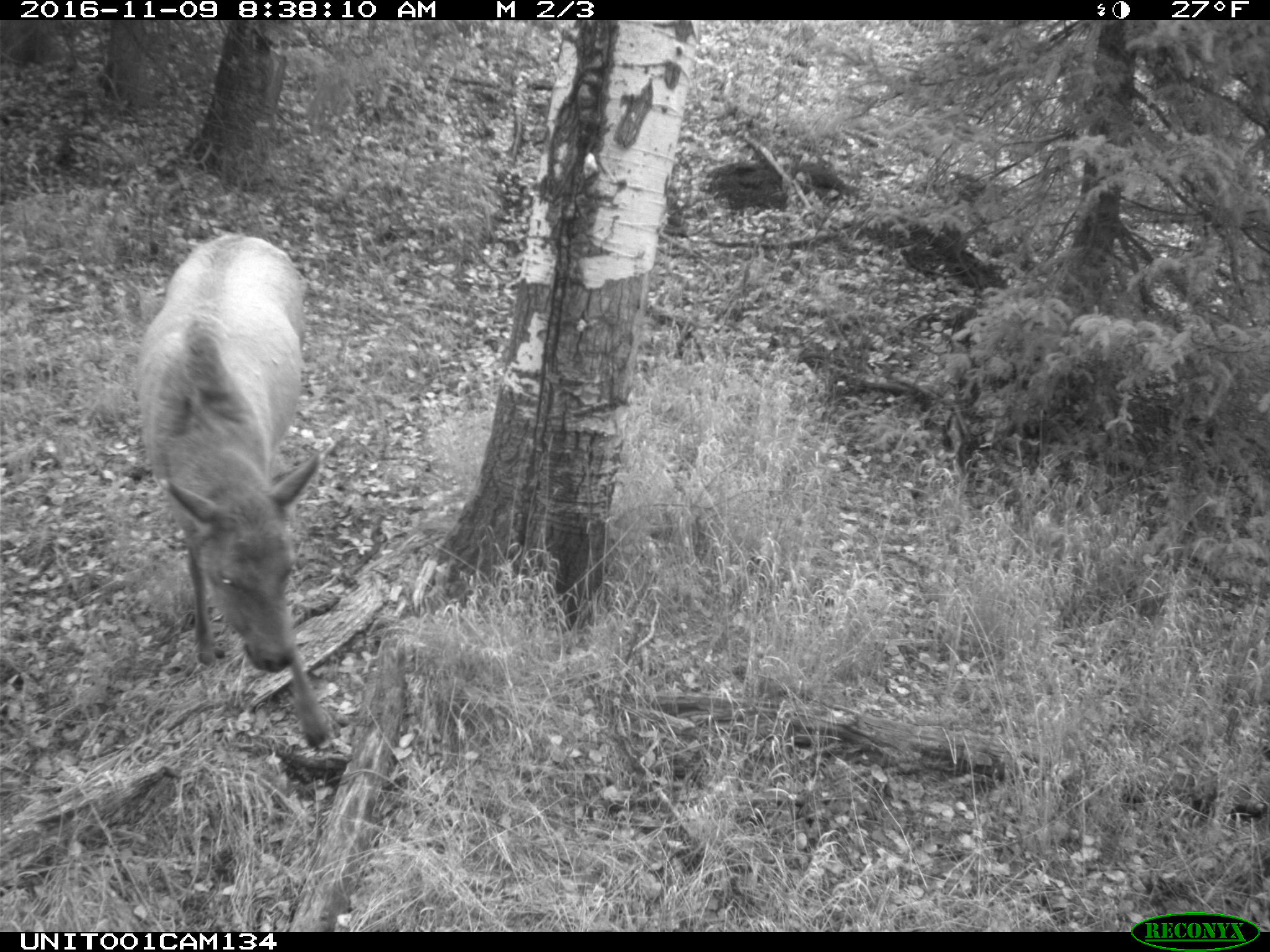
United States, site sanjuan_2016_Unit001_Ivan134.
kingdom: Animalia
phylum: Chordata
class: Mammalia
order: Artiodactyla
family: Cervidae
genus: Cervus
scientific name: Cervus elaphus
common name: red deer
Cervus elaphus (red deer).